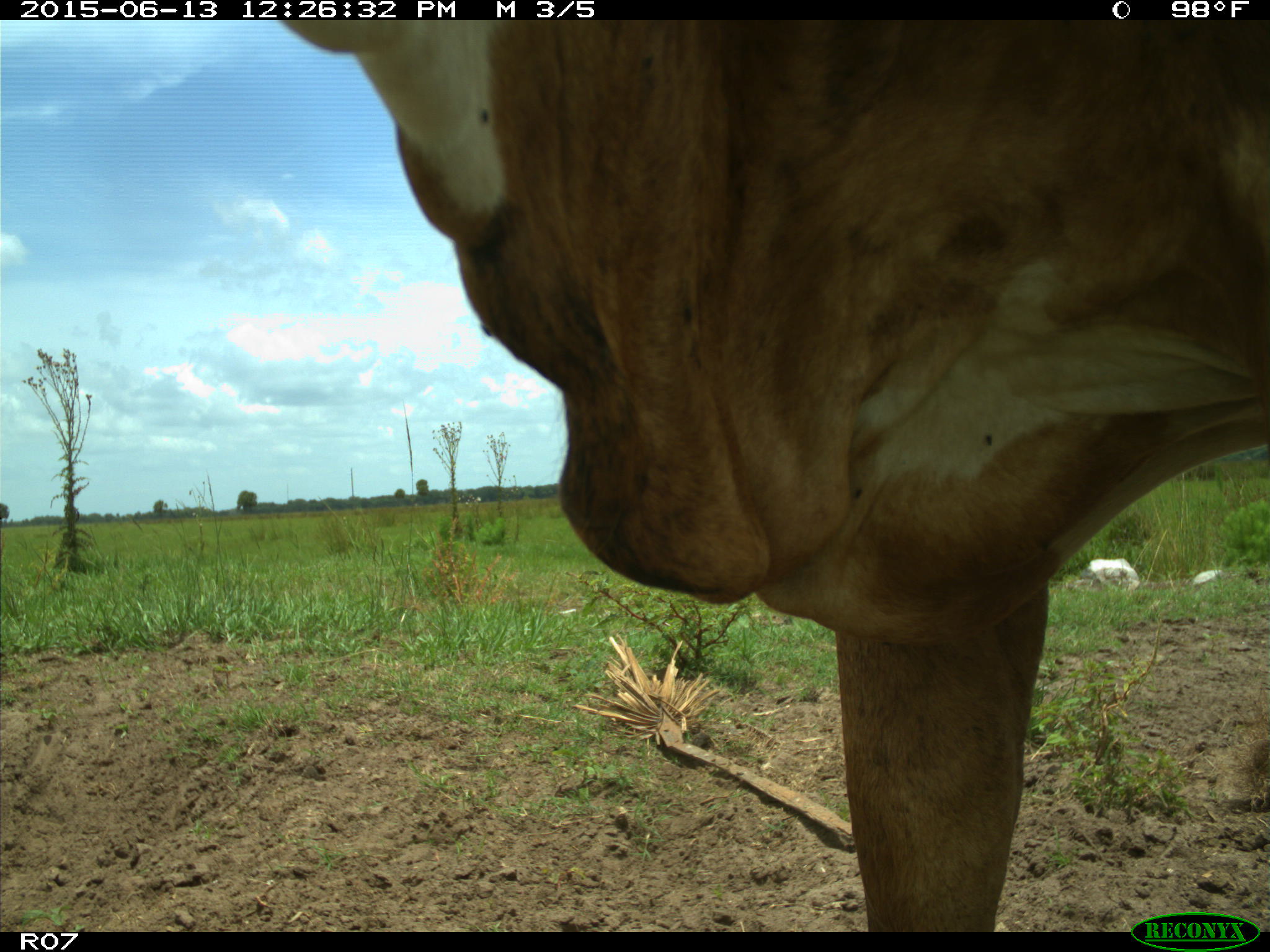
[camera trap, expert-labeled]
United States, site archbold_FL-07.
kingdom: Animalia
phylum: Chordata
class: Mammalia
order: Artiodactyla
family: Bovidae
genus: Bos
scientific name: Bos taurus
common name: domestic cow